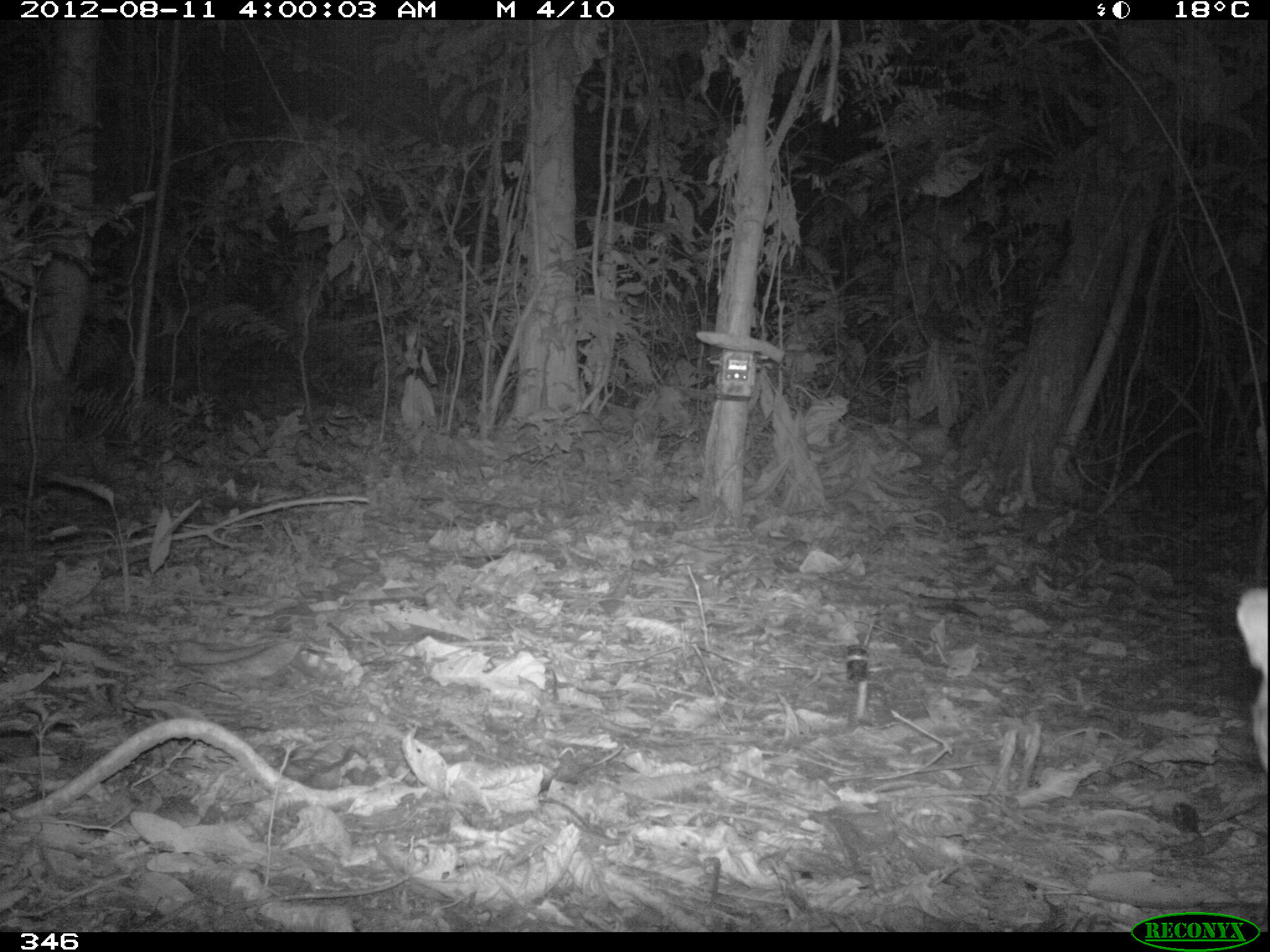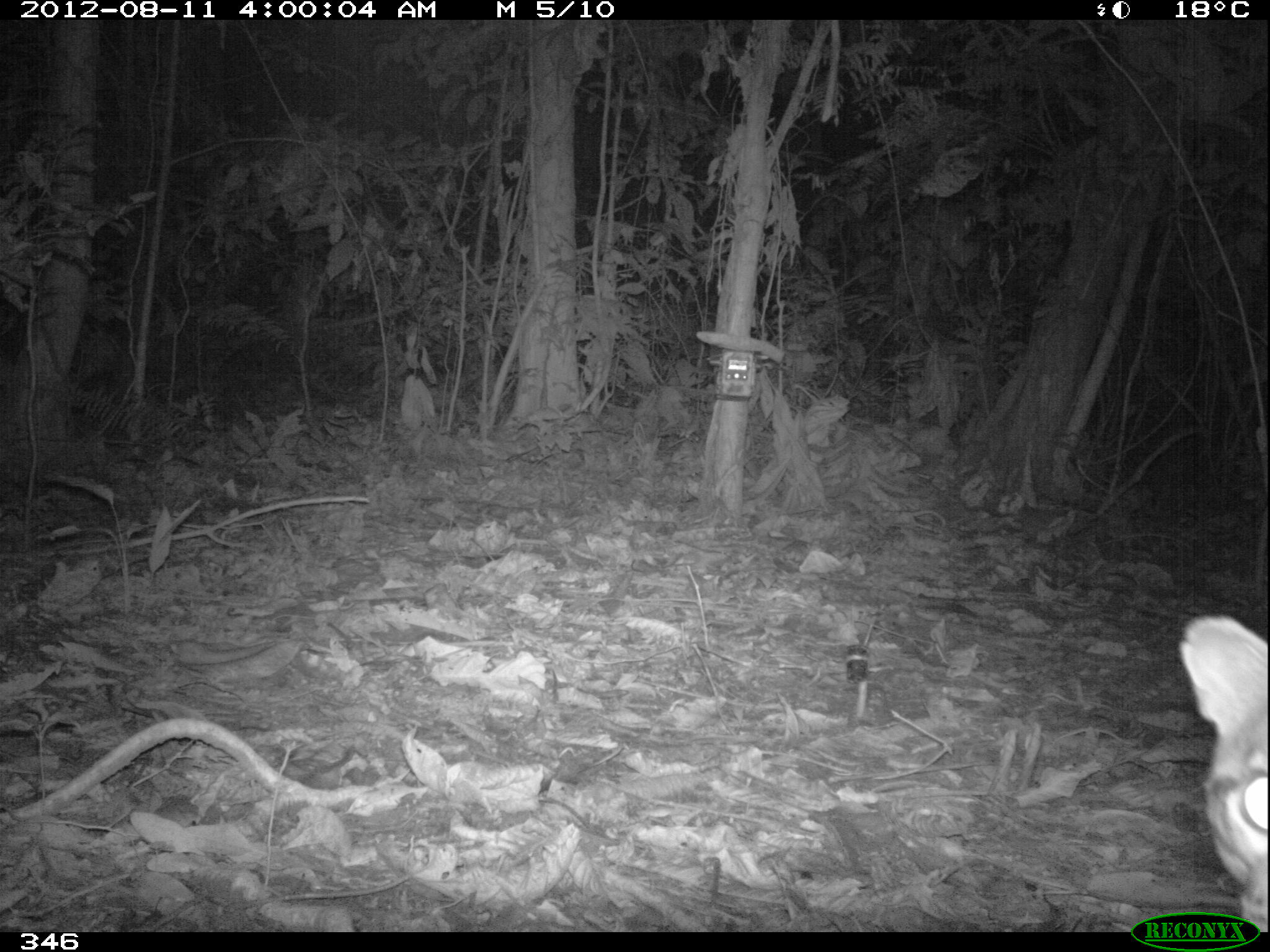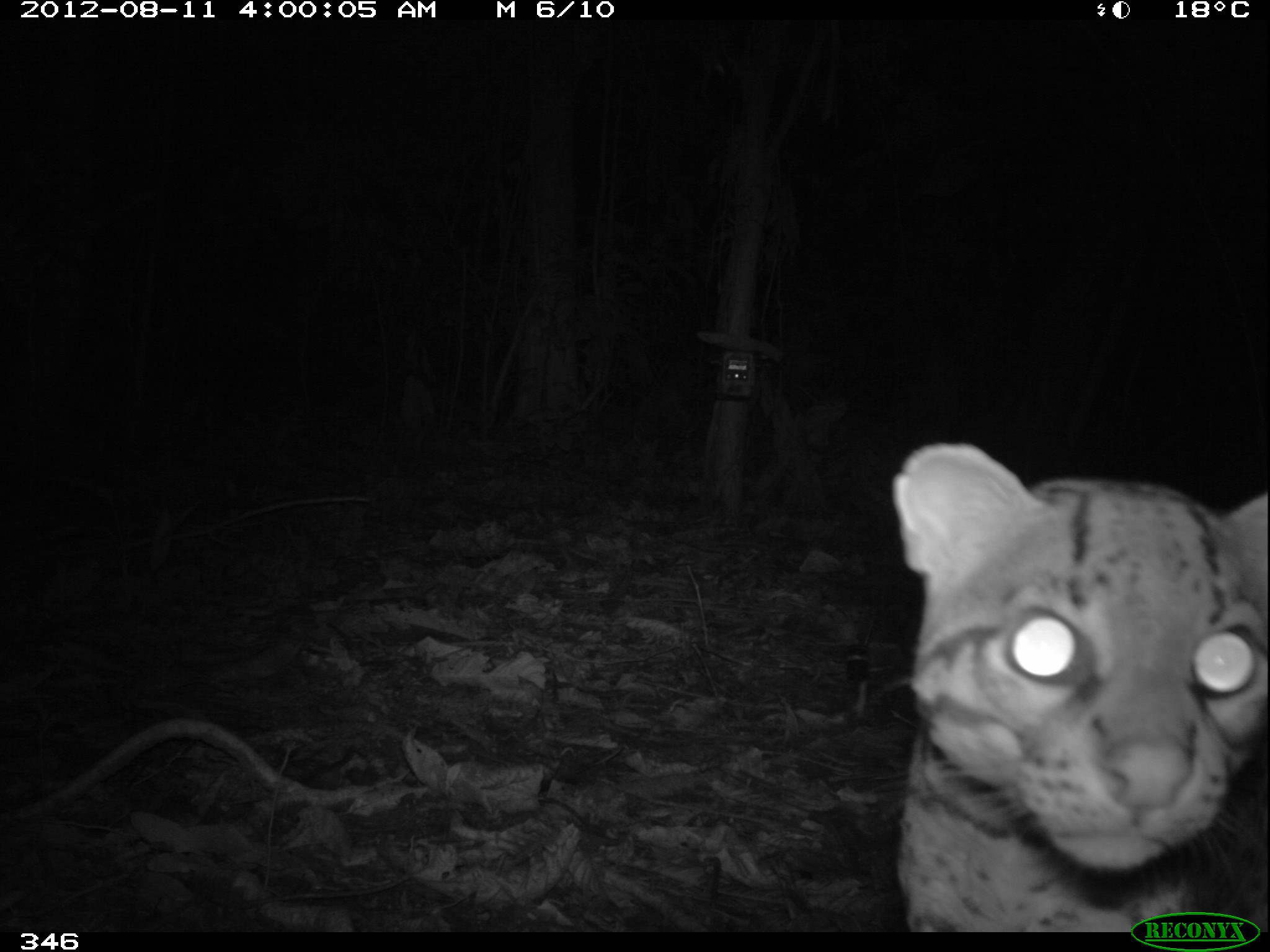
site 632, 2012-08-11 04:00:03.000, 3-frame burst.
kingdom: Animalia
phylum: Chordata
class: Mammalia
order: Carnivora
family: Felidae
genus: Leopardus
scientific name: Leopardus pardalis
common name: ocelot